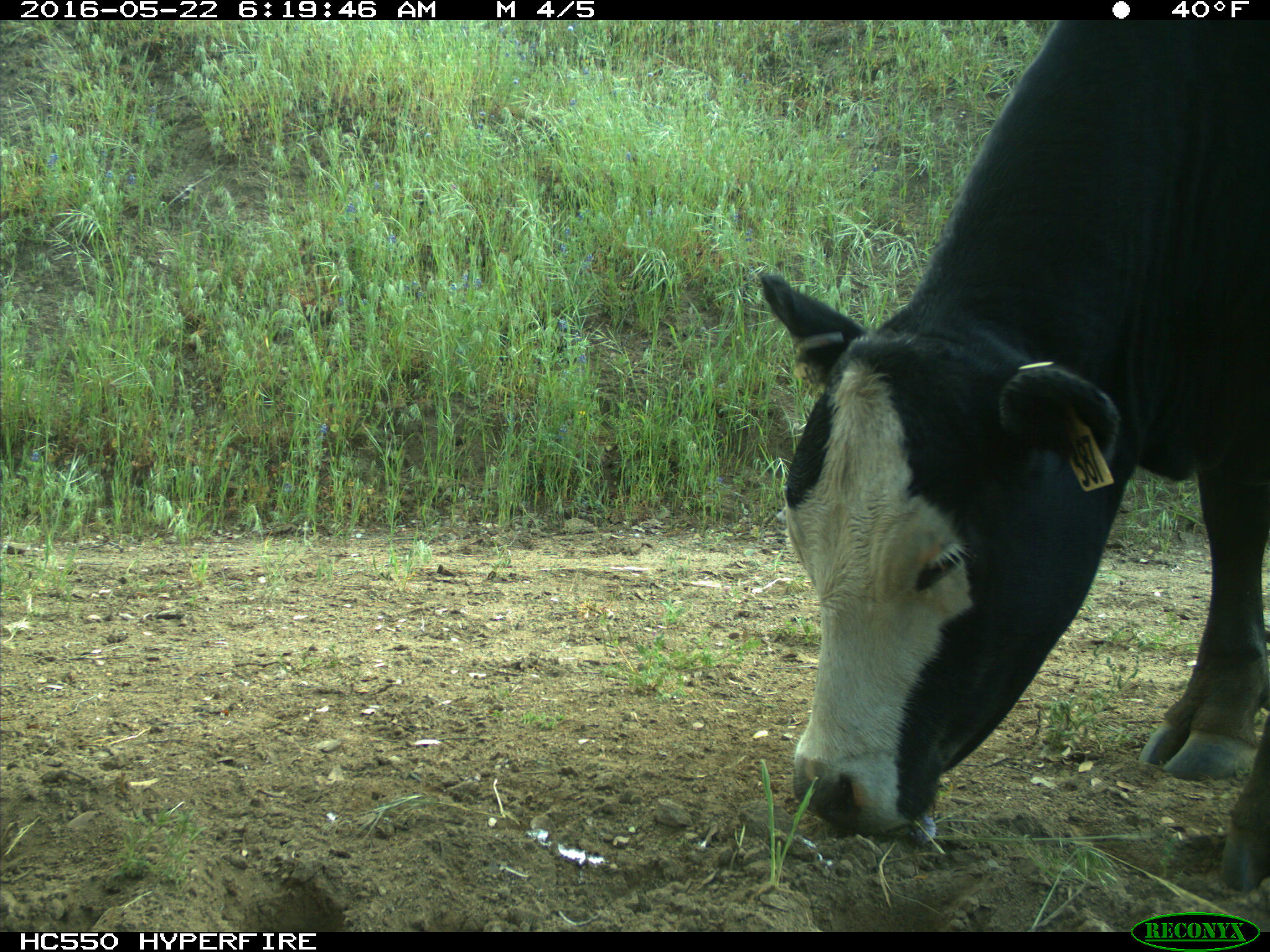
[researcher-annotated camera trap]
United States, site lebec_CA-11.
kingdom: Animalia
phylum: Chordata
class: Mammalia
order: Artiodactyla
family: Bovidae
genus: Bos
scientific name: Bos taurus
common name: domestic cow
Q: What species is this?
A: Bos taurus (domestic cow).